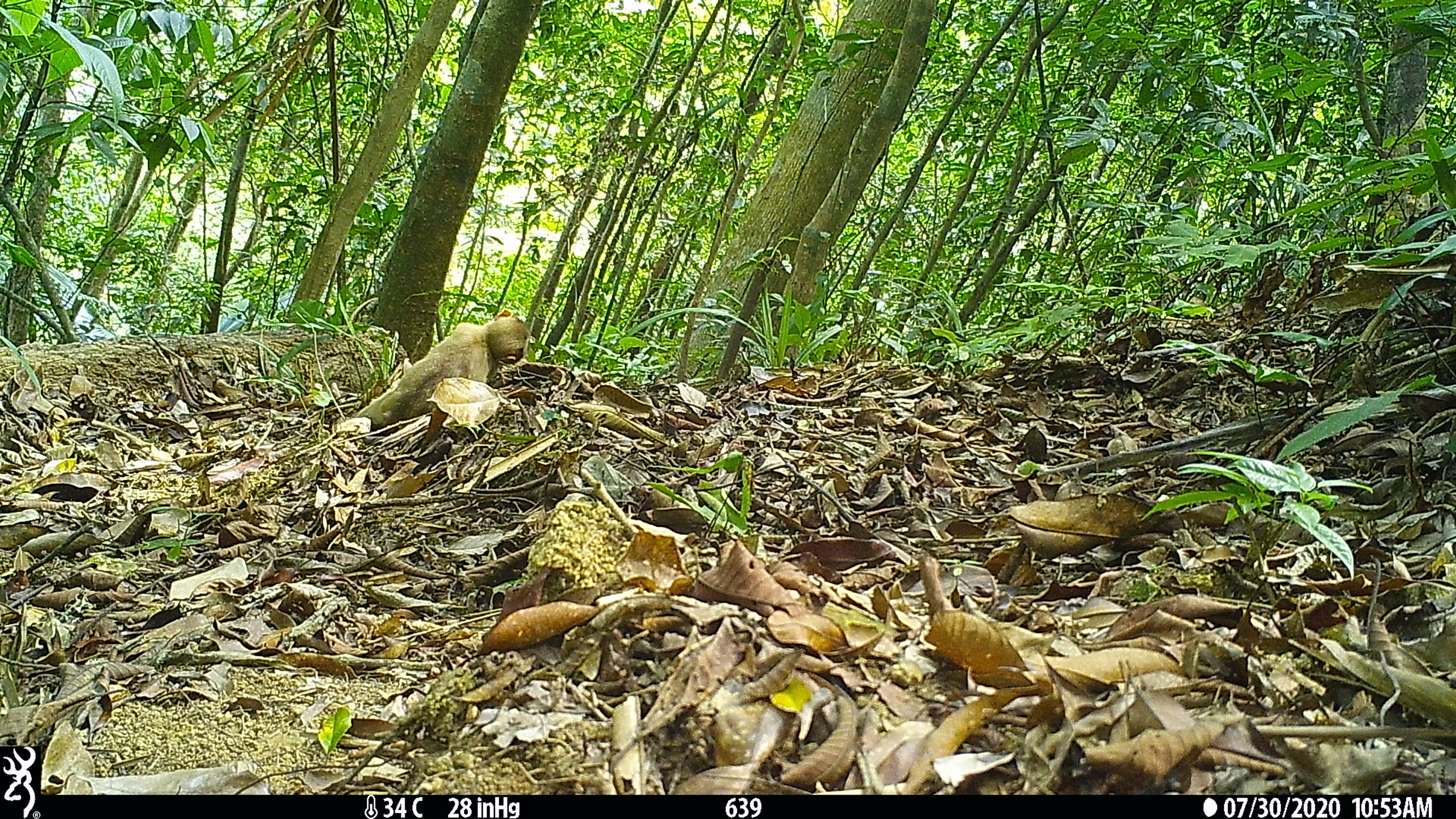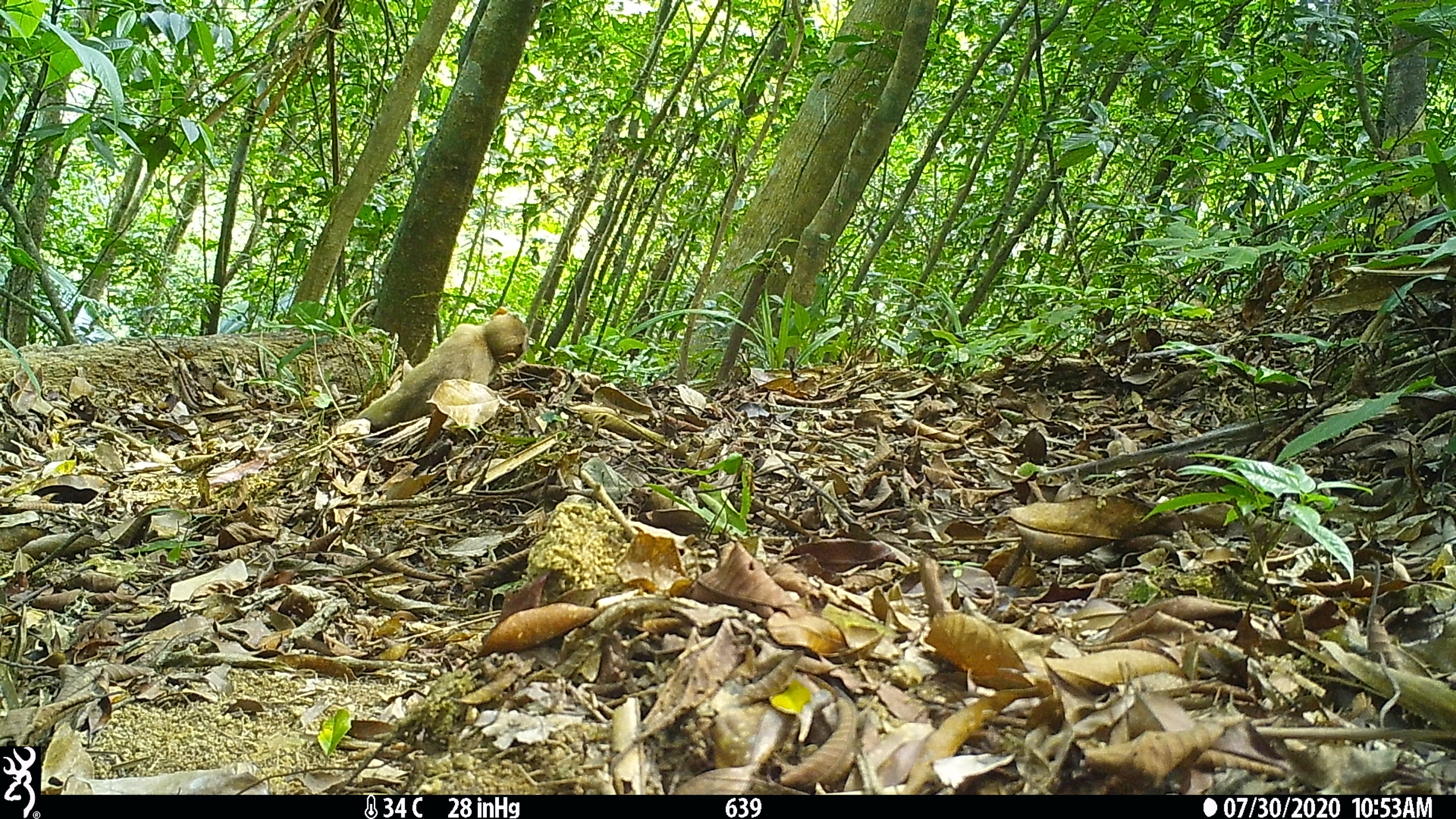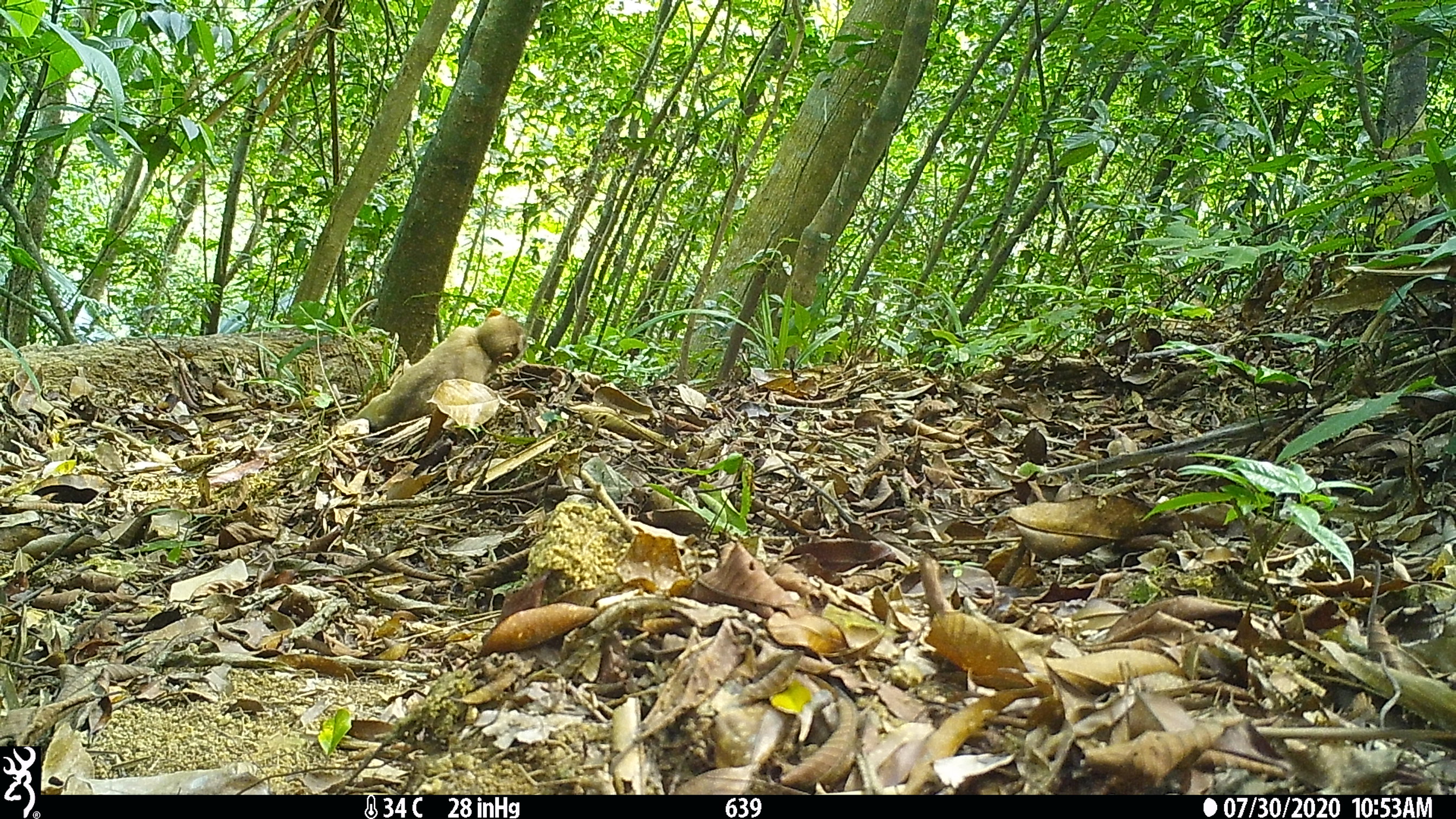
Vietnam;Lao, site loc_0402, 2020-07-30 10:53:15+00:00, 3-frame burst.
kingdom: Animalia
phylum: Chordata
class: Mammalia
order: Primates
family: Cercopithecidae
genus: Macaca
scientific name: Macaca nemestrina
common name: pig-tailed macaque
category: pig tailed macaque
Pig tailed macaque (pig-tailed macaque) (Macaca nemestrina). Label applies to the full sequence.